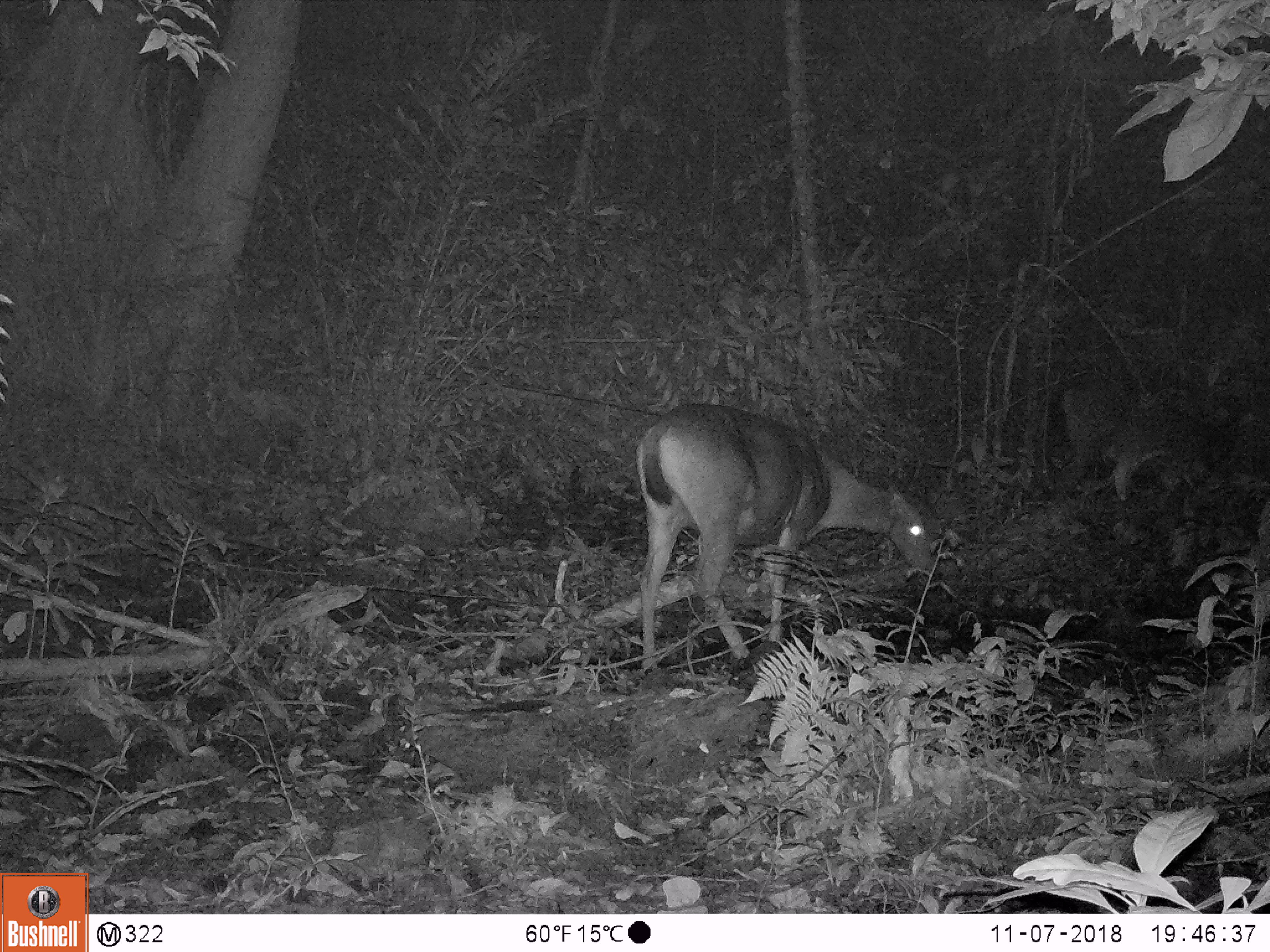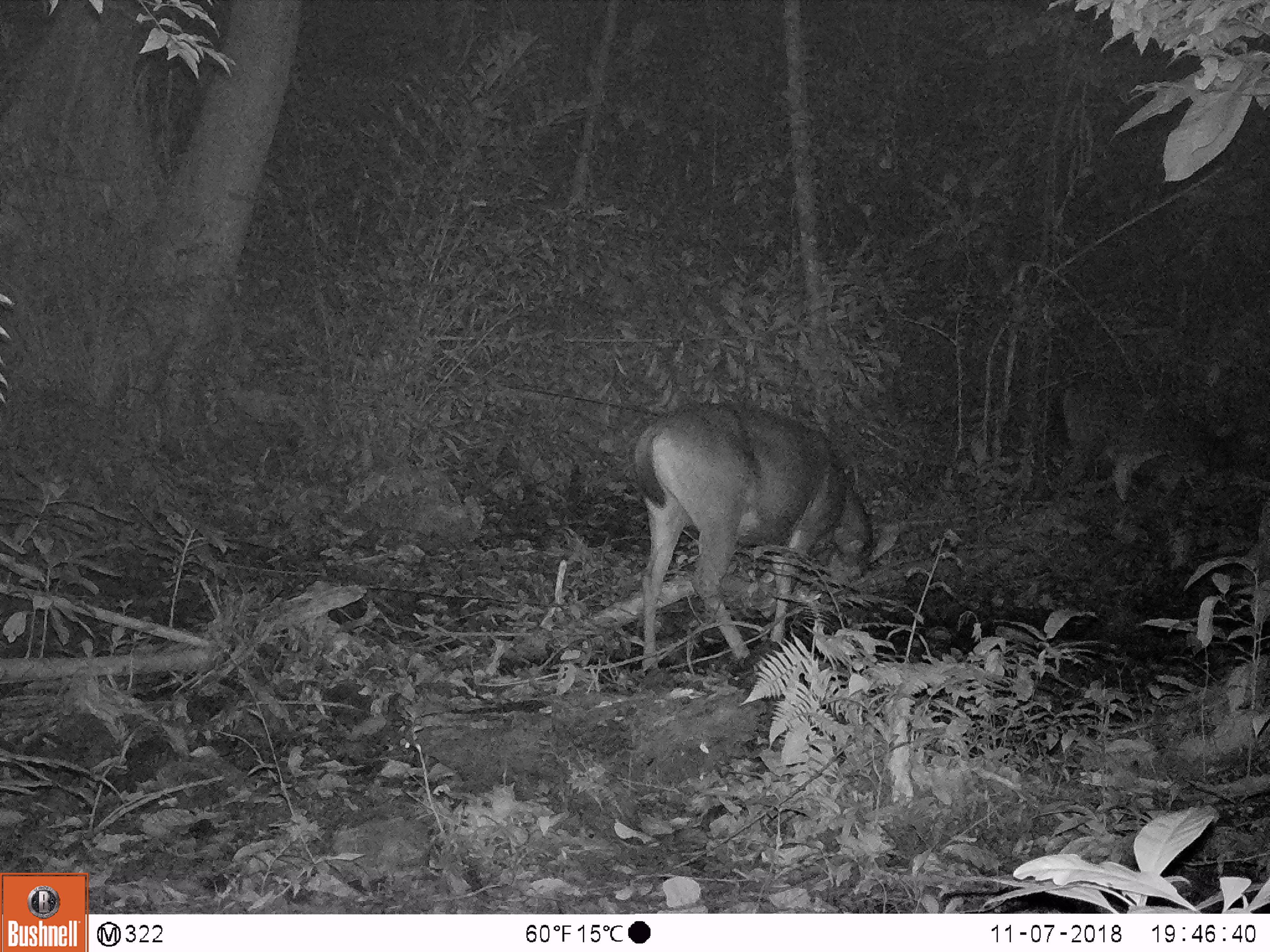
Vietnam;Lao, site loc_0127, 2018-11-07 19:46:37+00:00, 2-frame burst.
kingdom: Animalia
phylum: Chordata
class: Mammalia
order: Artiodactyla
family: Cervidae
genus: Rusa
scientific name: Rusa unicolor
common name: sambar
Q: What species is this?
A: Sambar (Rusa unicolor).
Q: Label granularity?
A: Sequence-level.